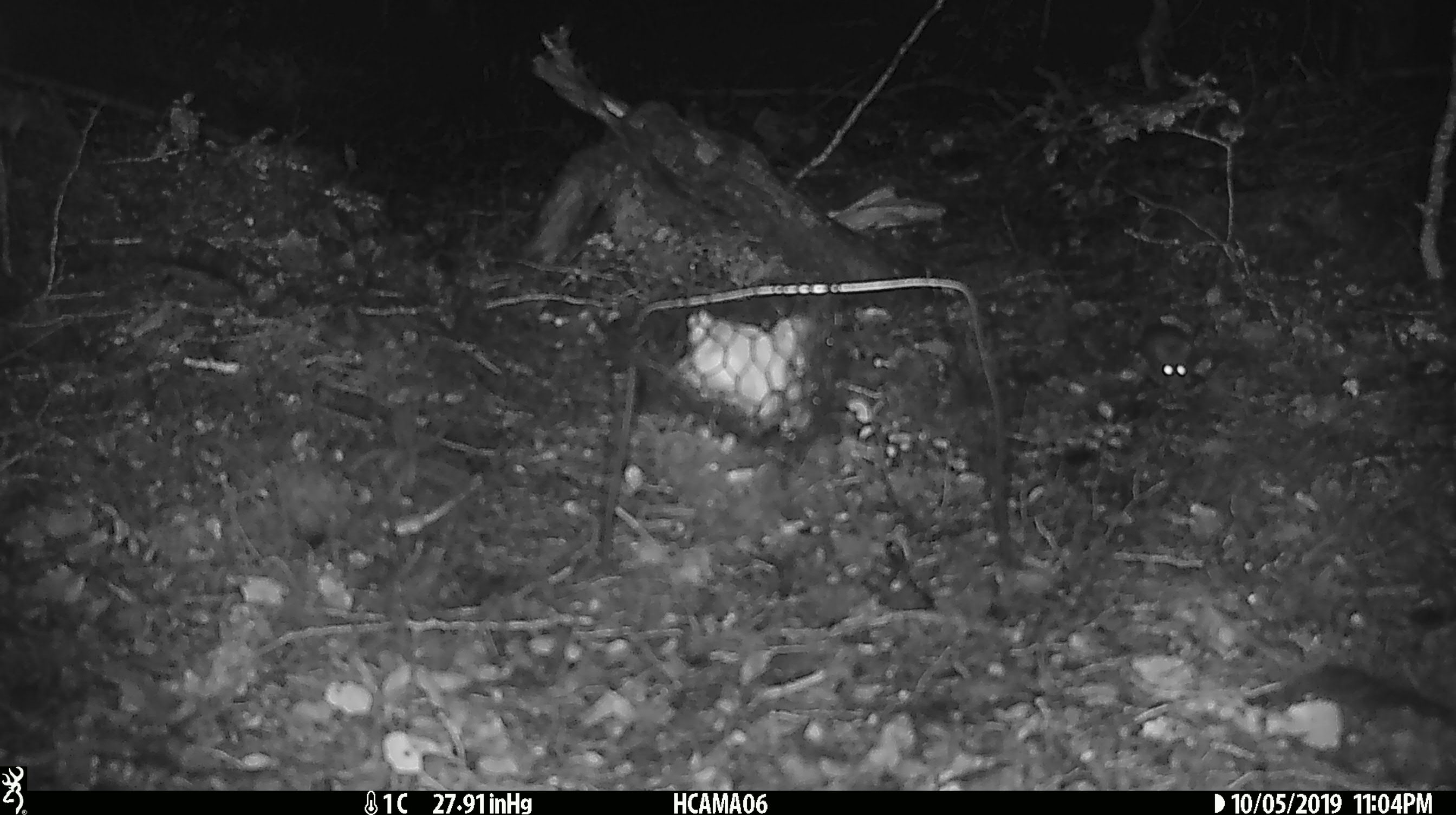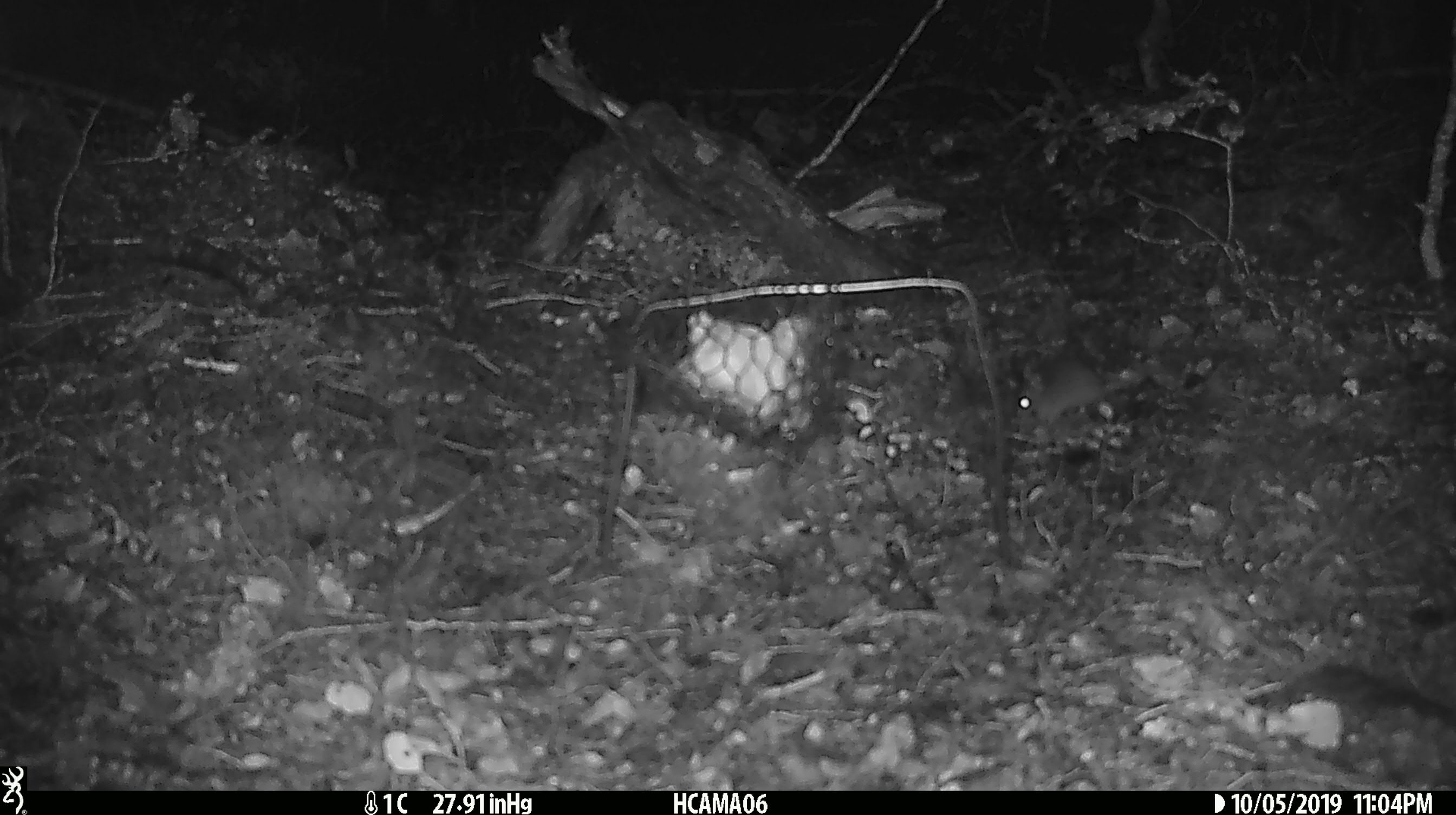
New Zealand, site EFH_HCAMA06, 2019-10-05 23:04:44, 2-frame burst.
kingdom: Animalia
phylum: Chordata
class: Mammalia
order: Rodentia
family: Muridae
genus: Mus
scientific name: Mus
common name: mouse